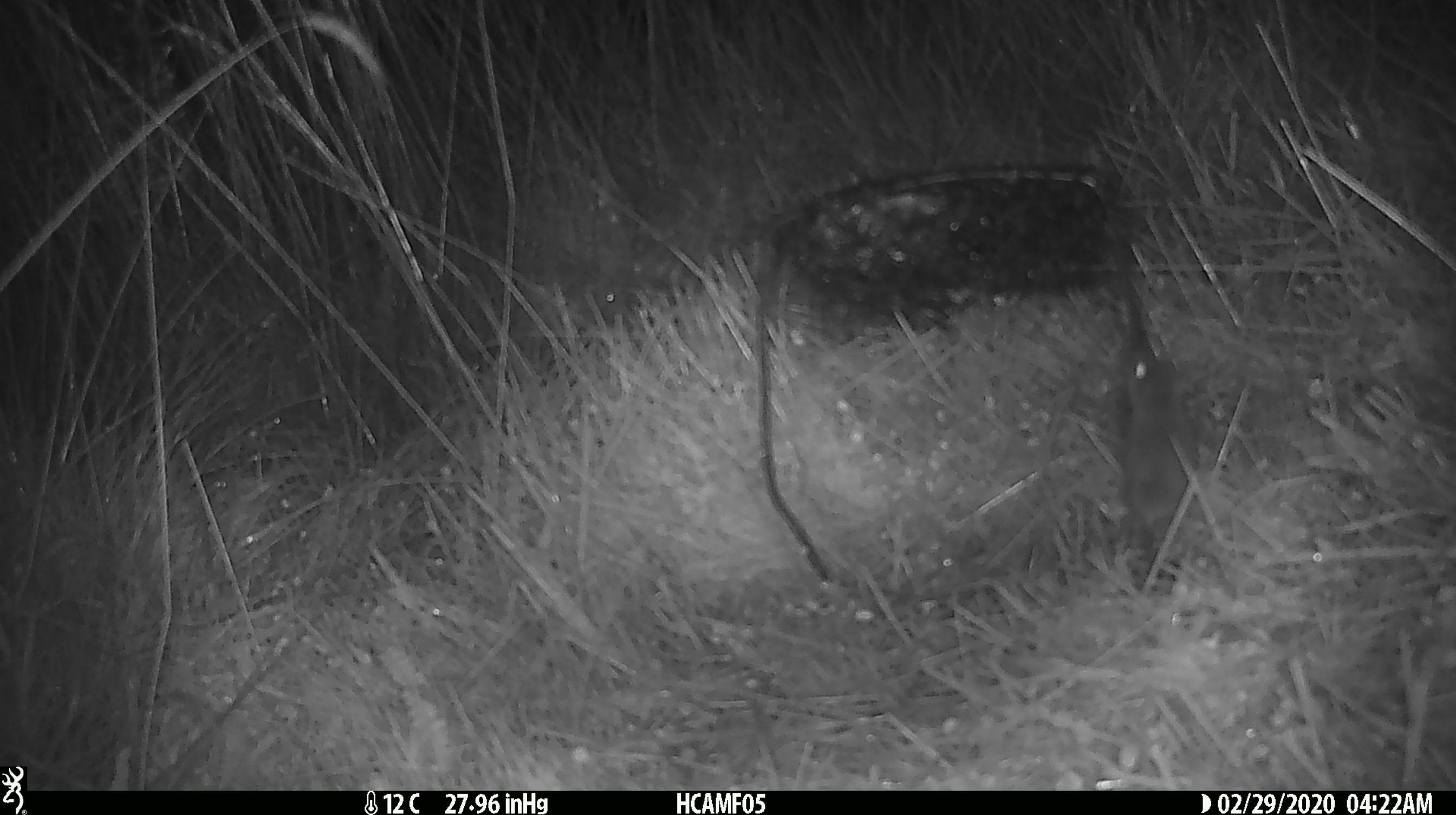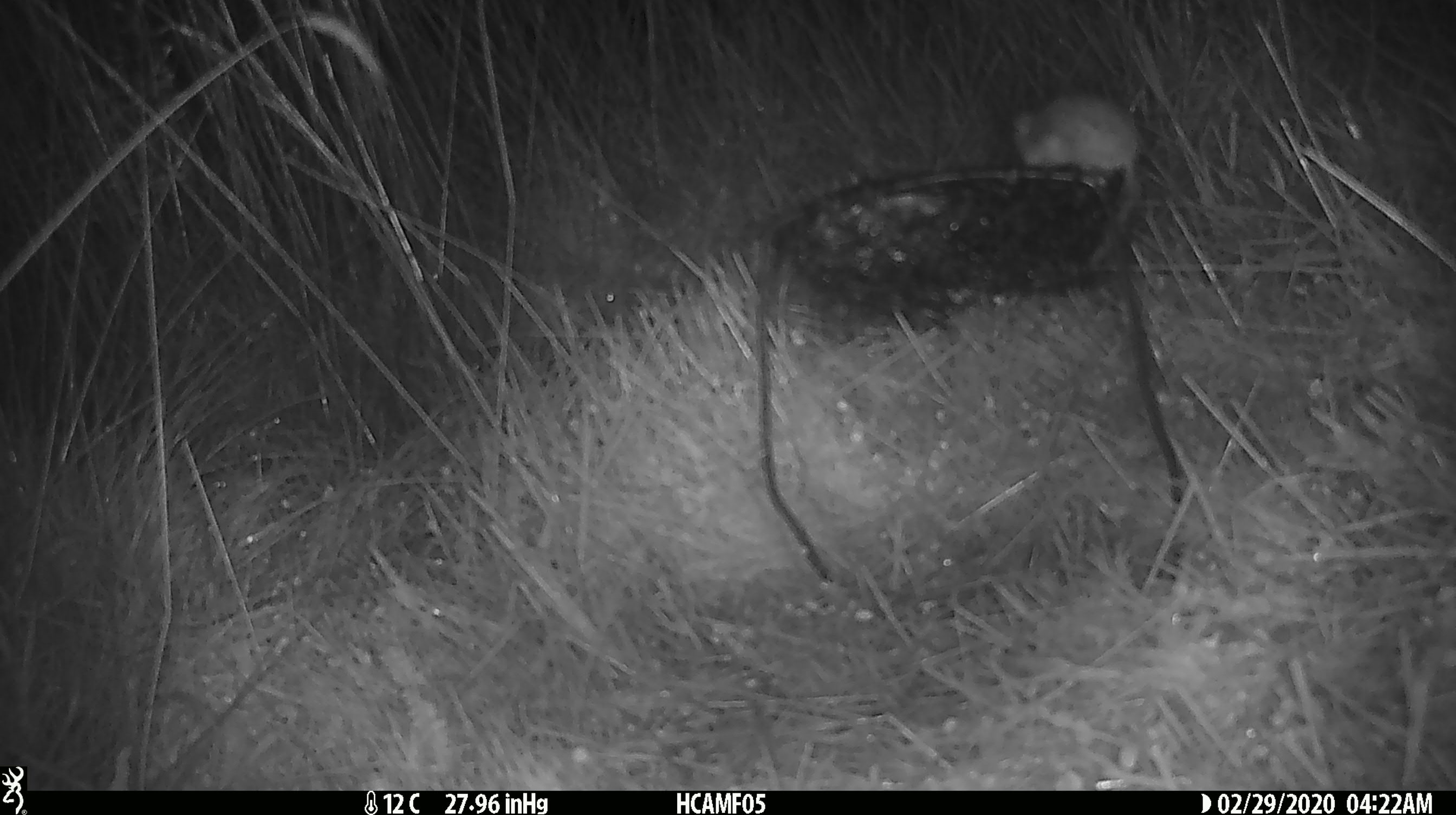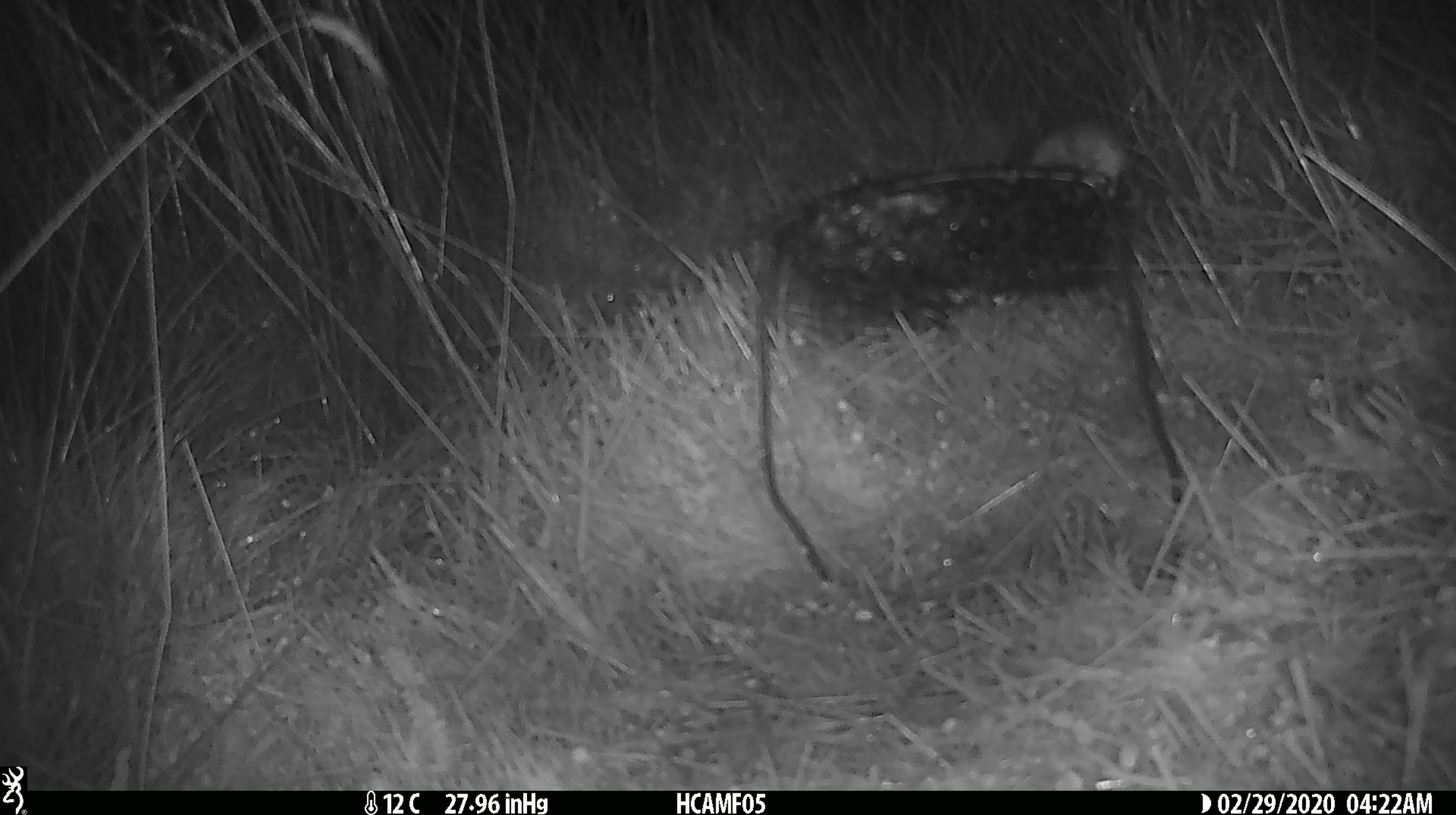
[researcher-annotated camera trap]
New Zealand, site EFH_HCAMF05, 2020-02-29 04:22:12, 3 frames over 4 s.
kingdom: Animalia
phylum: Chordata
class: Mammalia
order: Rodentia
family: Muridae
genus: Mus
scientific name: Mus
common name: mouse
Mouse (Mus).